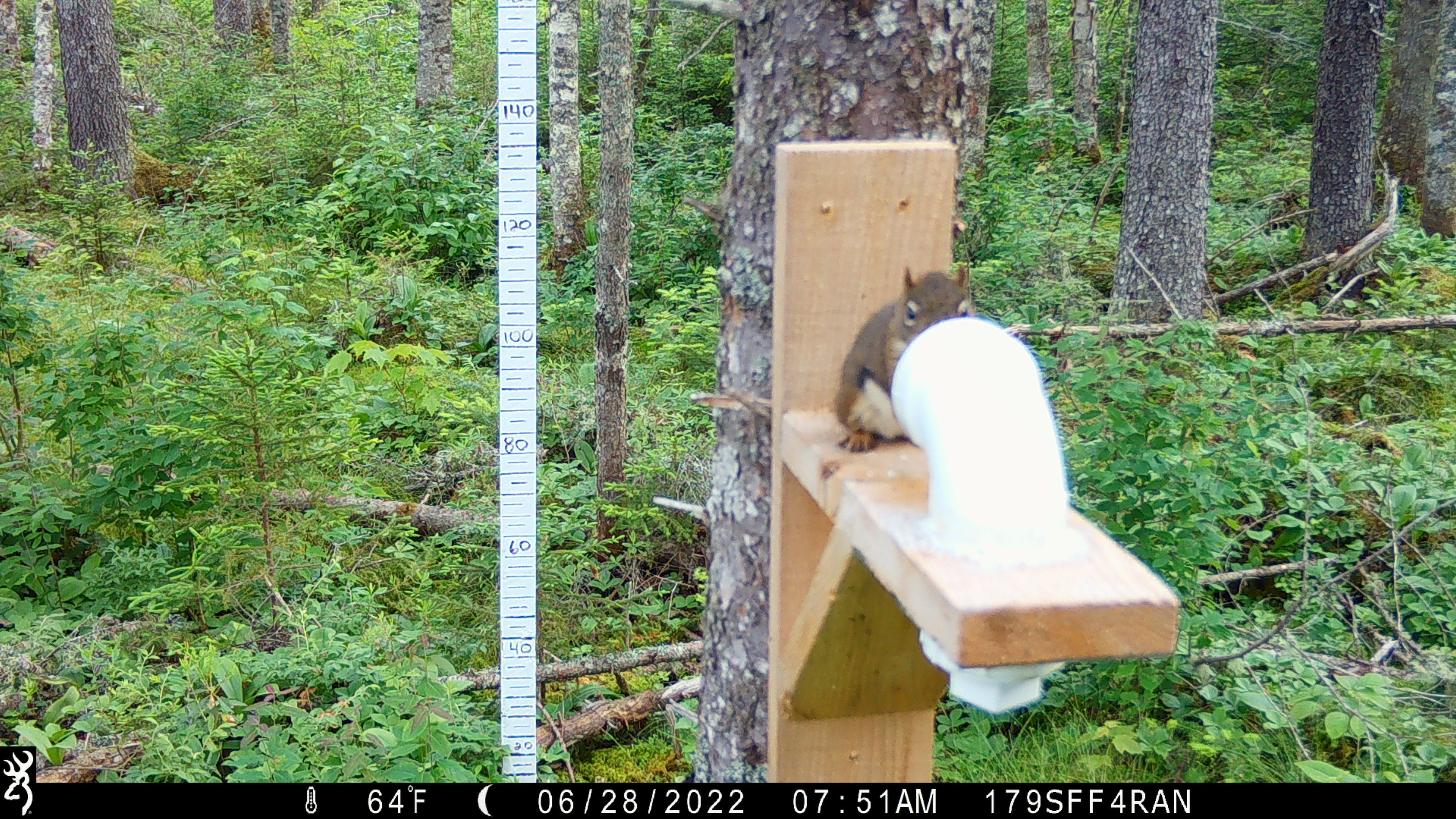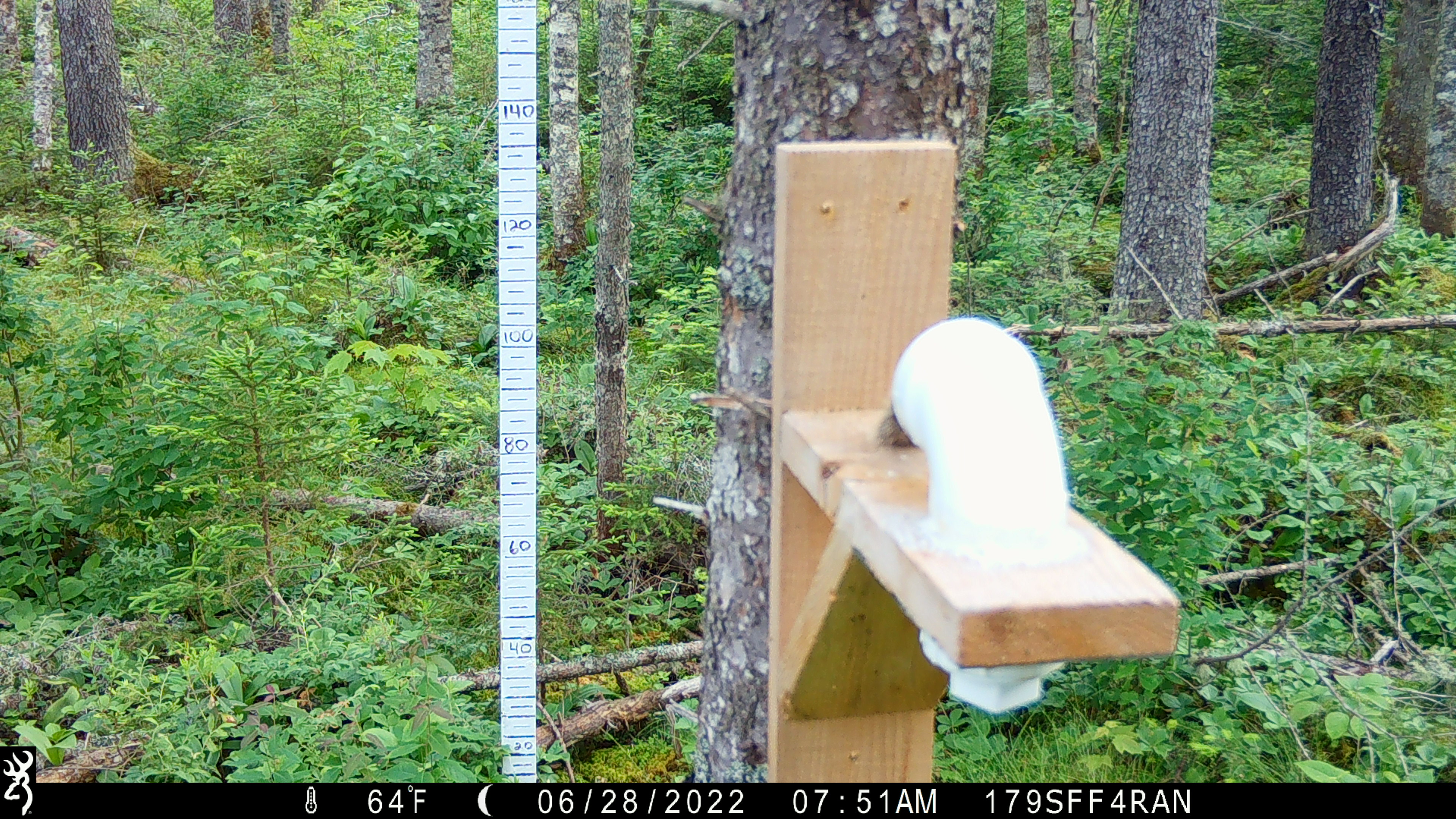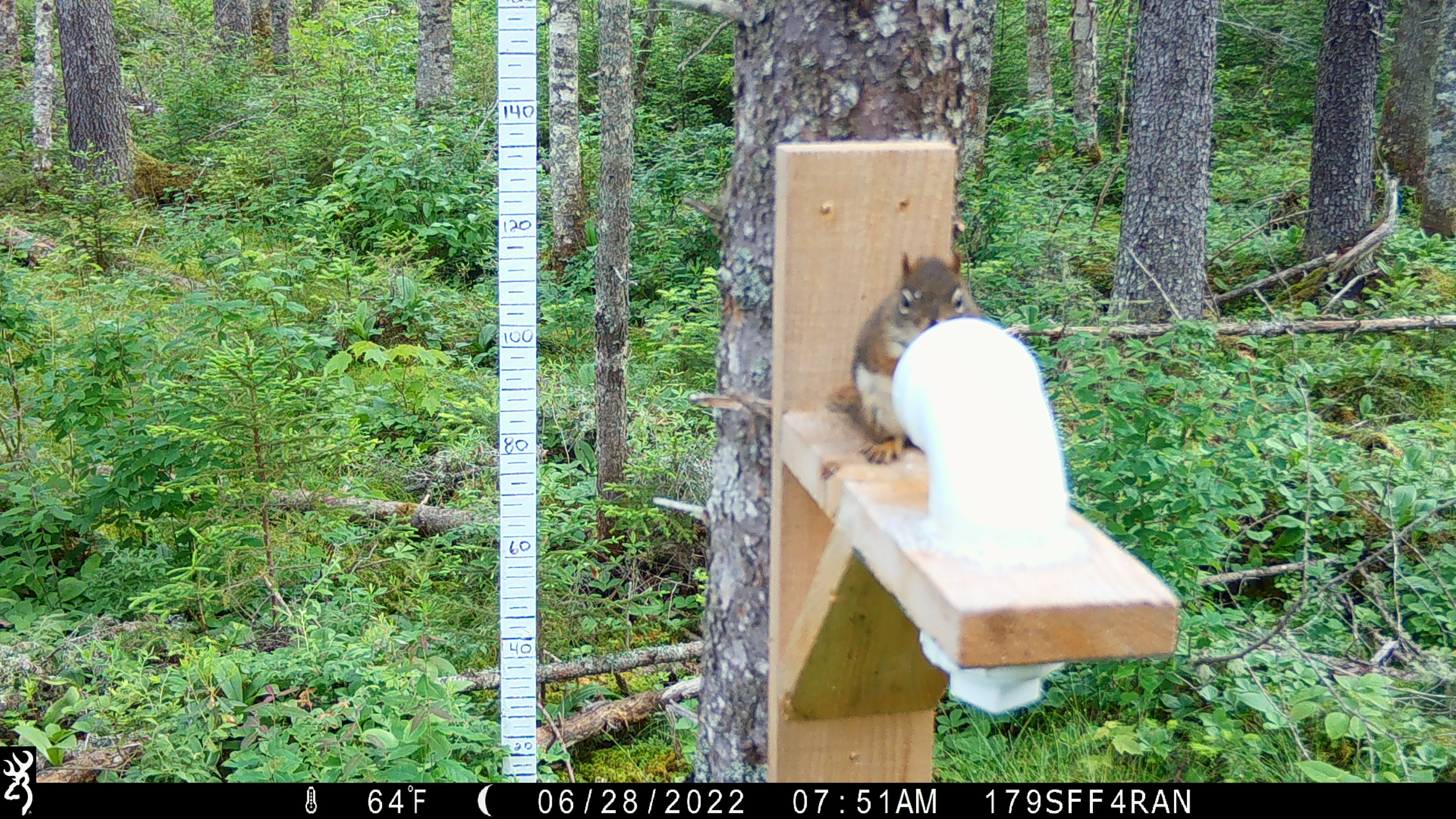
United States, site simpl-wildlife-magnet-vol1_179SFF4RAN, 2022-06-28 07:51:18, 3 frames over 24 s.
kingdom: Animalia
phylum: Chordata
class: Mammalia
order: Rodentia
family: Sciuridae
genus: Tamiasciurus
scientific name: Tamiasciurus hudsonicus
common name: red squirrel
Red squirrel (Tamiasciurus hudsonicus).